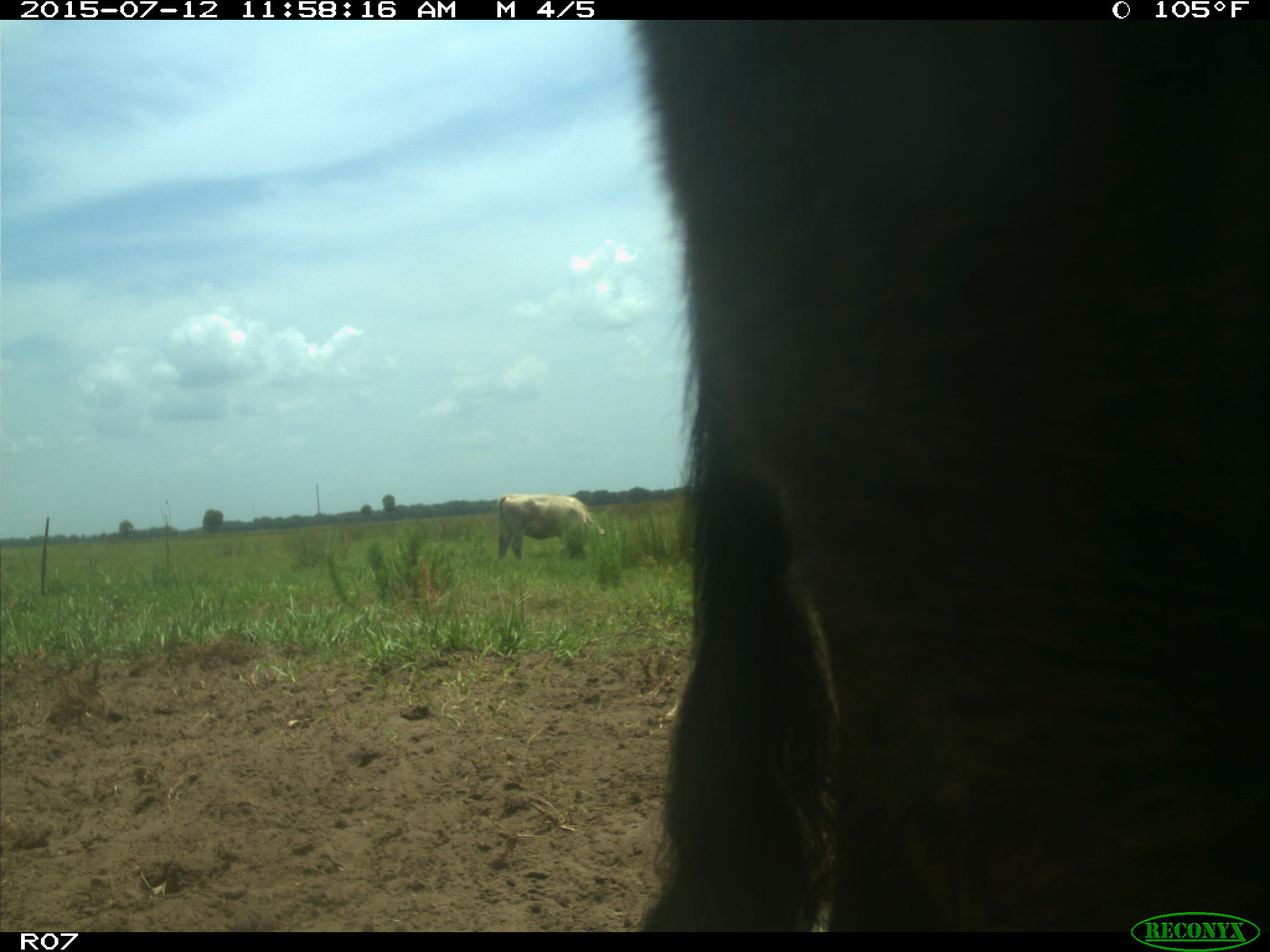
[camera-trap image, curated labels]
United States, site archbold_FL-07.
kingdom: Animalia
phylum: Chordata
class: Mammalia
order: Artiodactyla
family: Bovidae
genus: Bos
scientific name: Bos taurus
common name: domestic cow